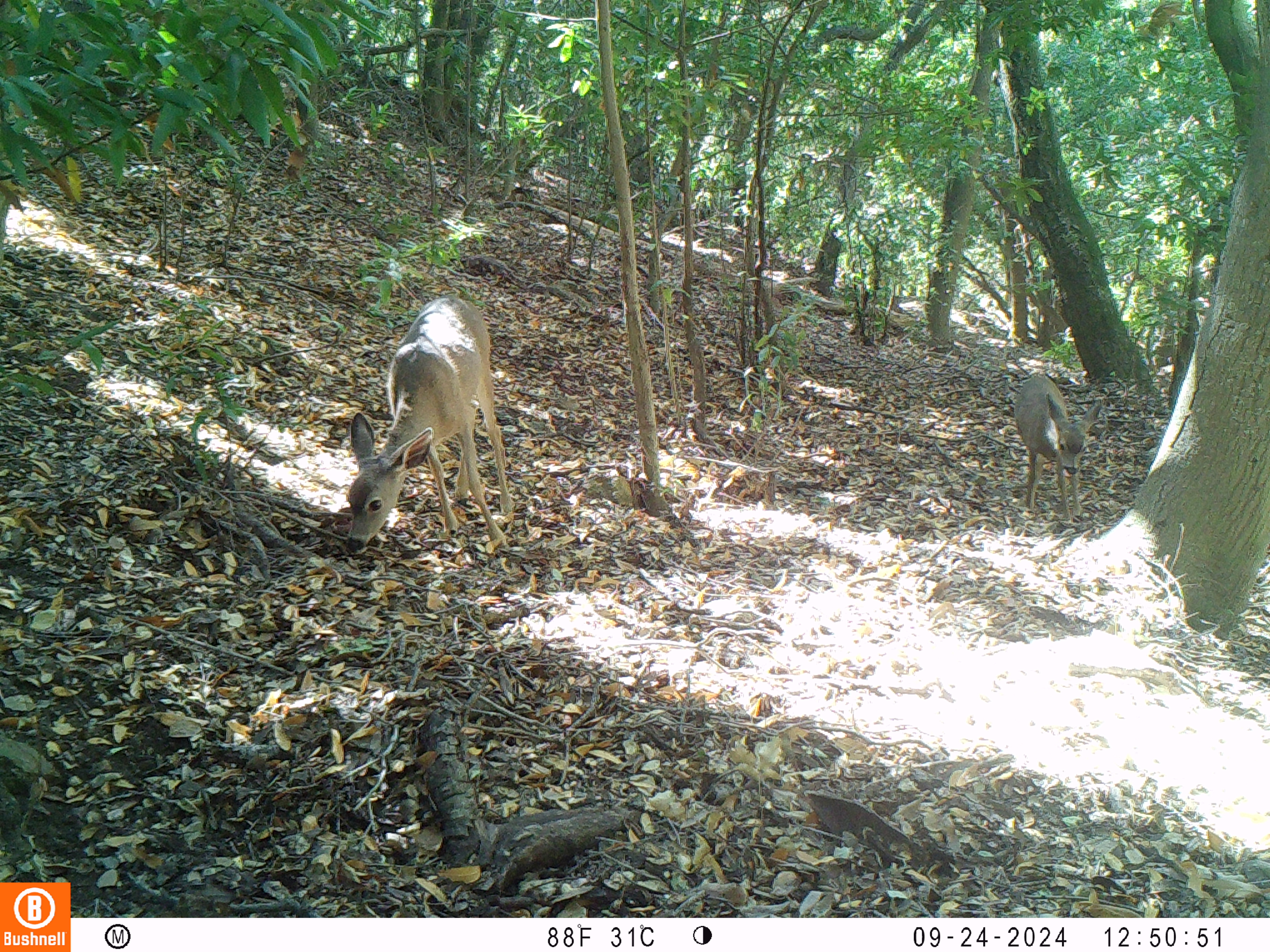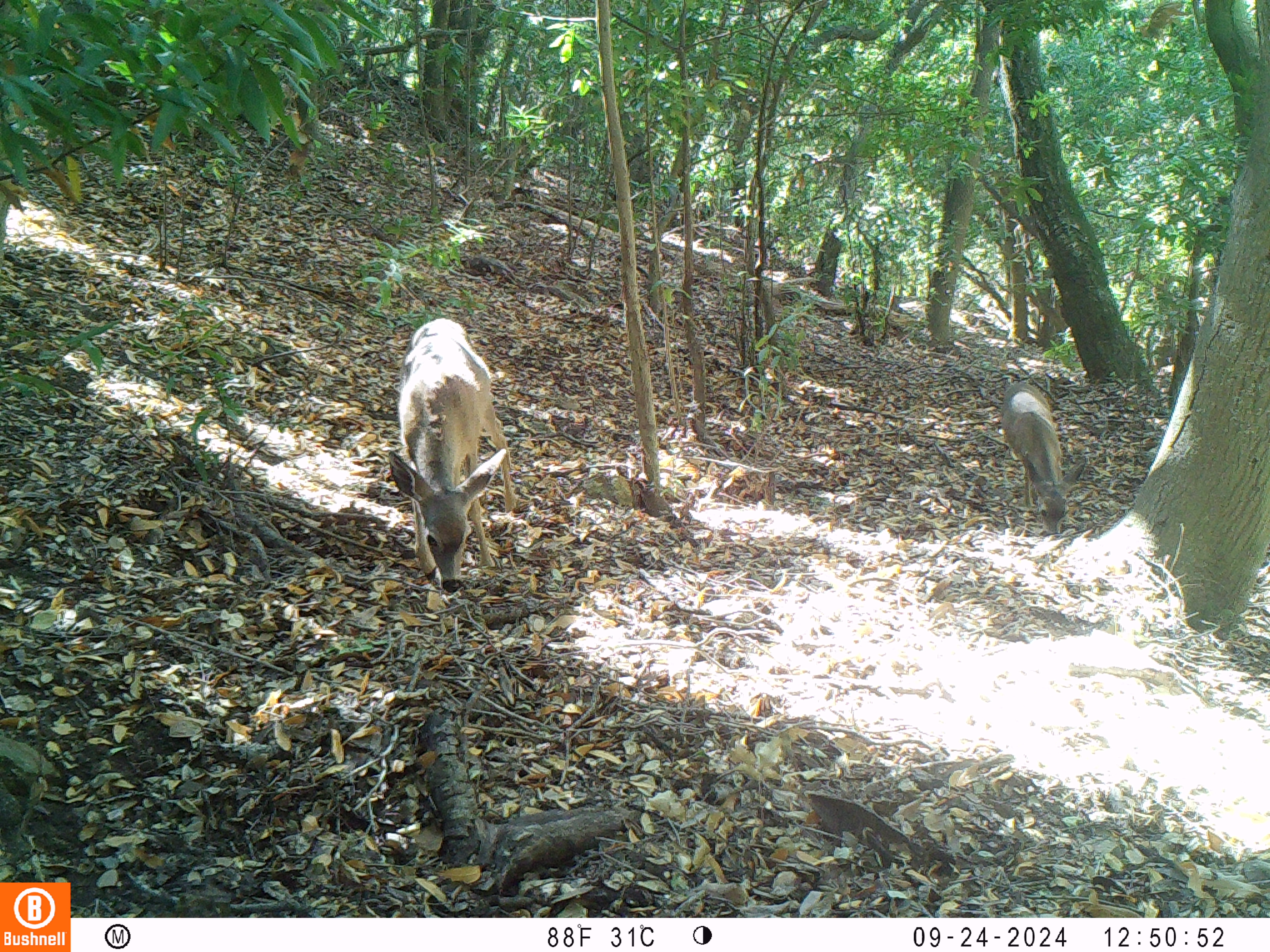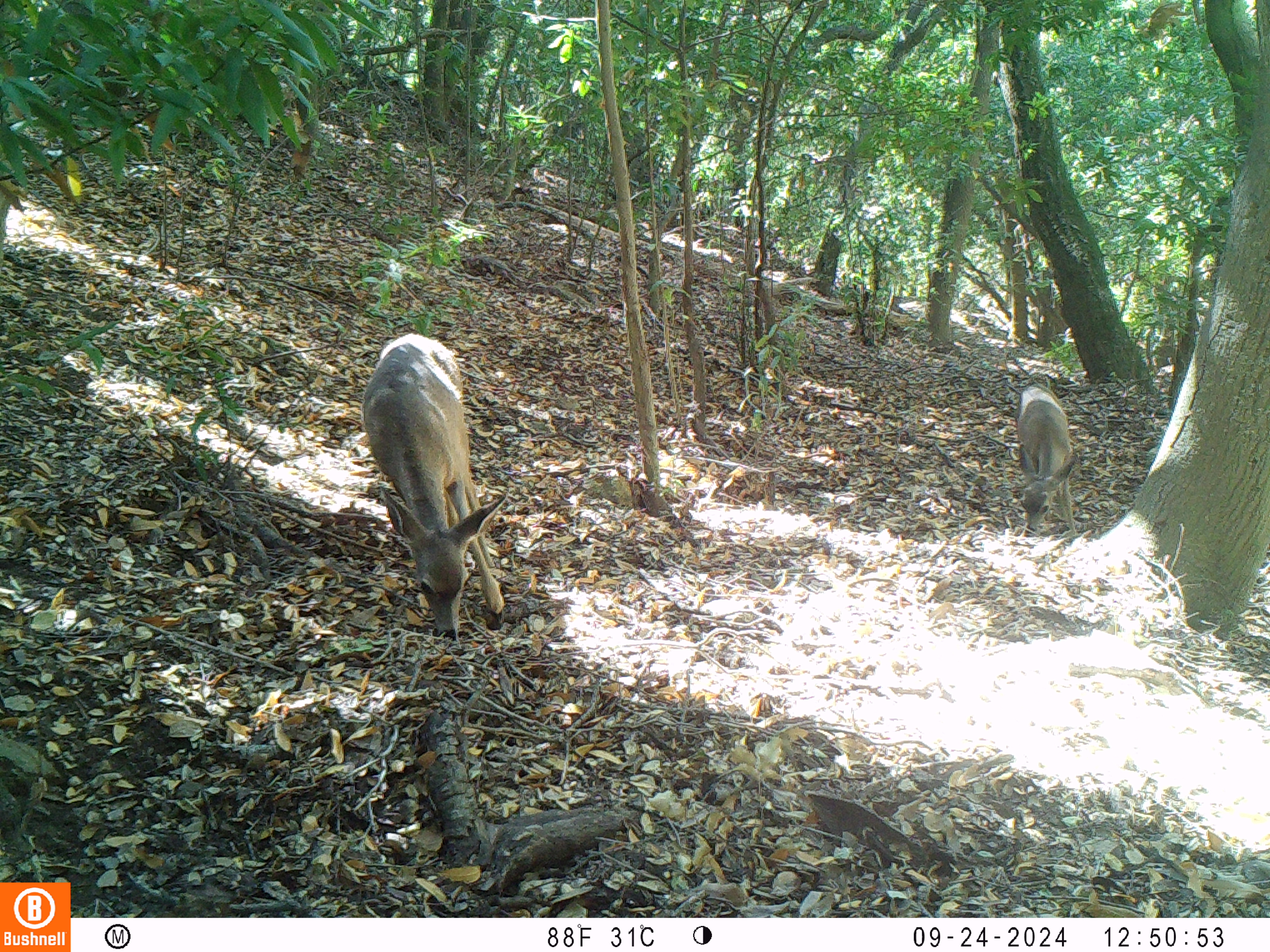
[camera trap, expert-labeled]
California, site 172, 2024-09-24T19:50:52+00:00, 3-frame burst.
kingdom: Animalia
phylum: Chordata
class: Mammalia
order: Artiodactyla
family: Cervidae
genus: Odocoileus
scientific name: Odocoileus hemionus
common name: mule deer